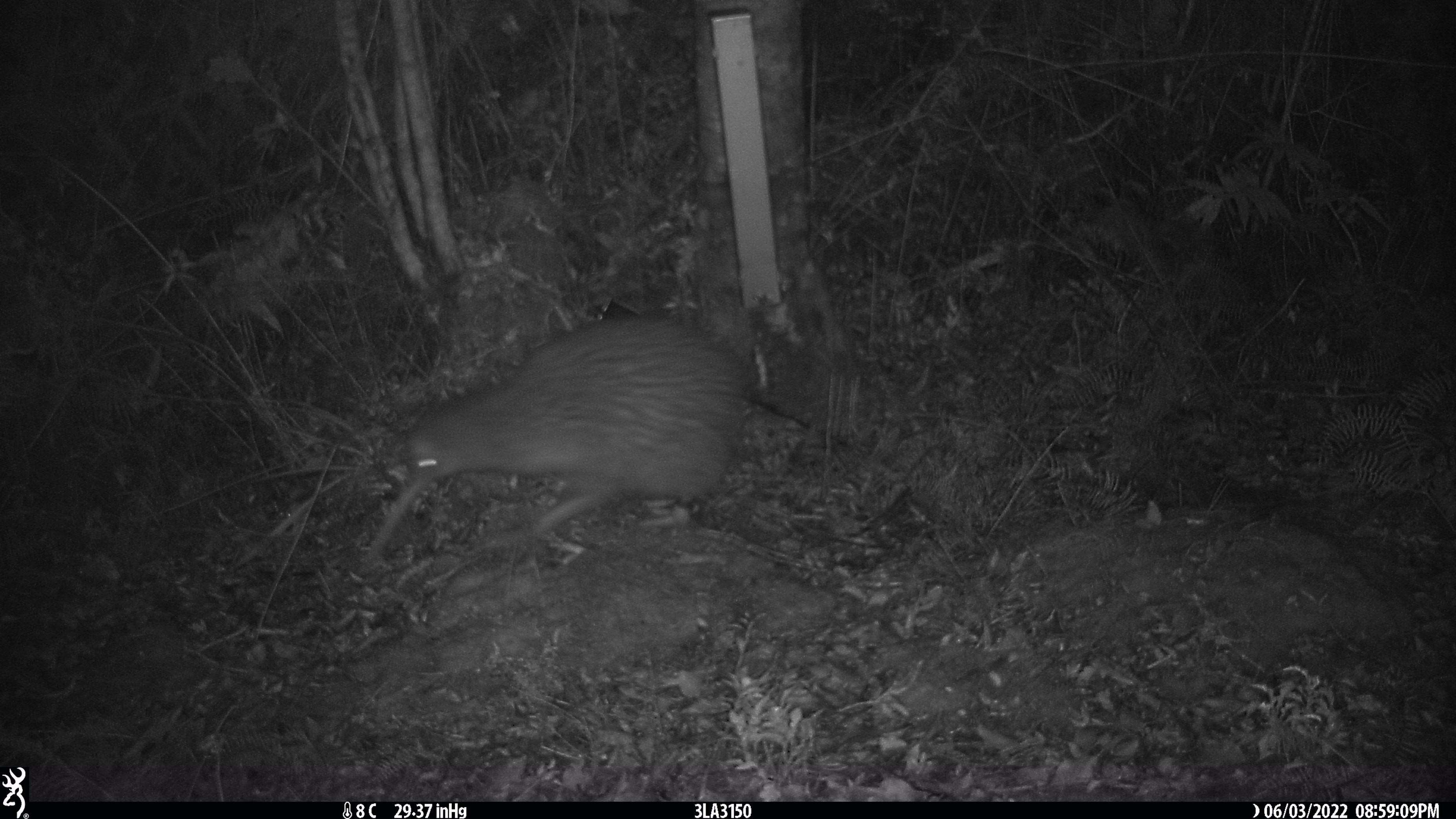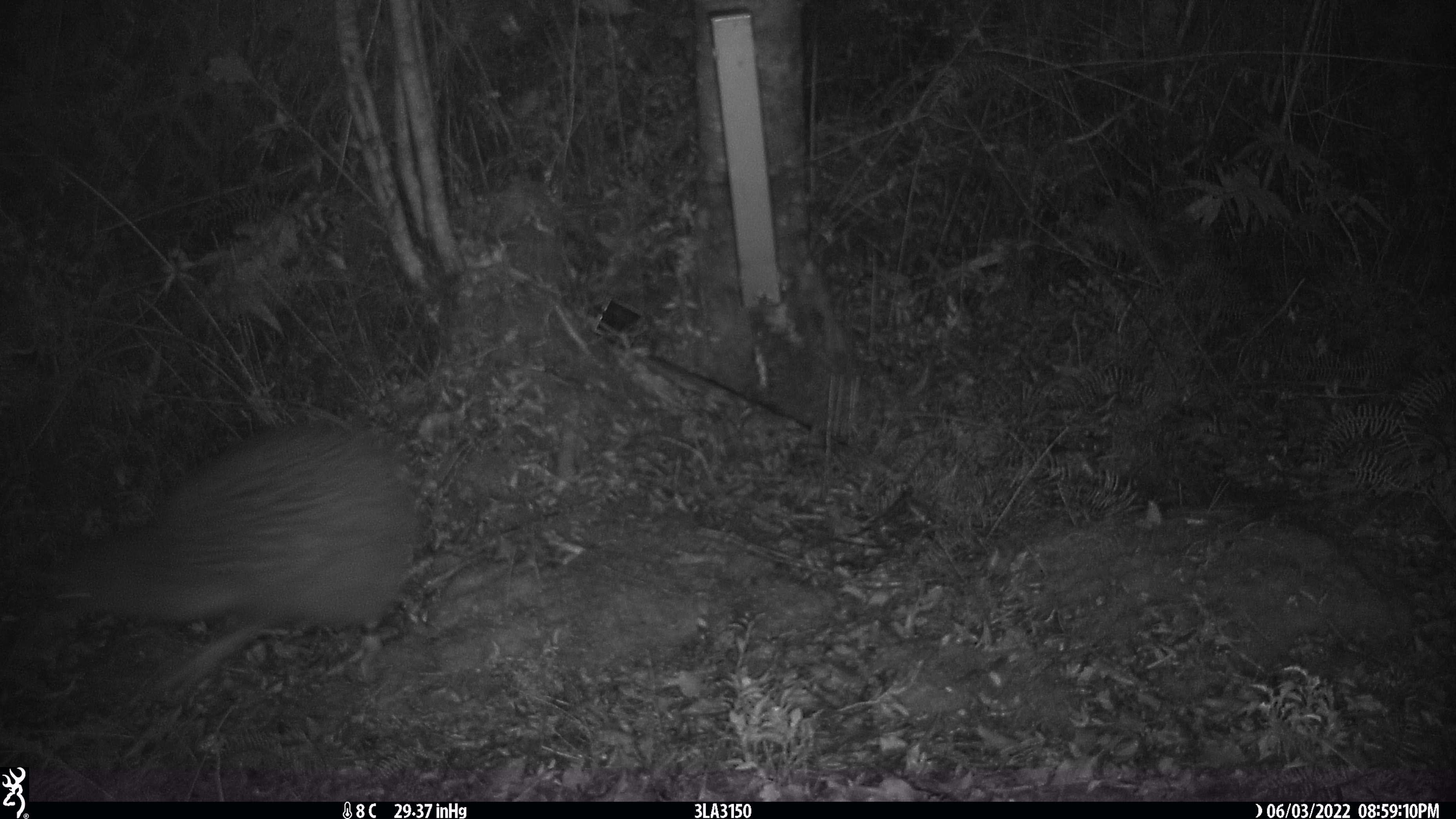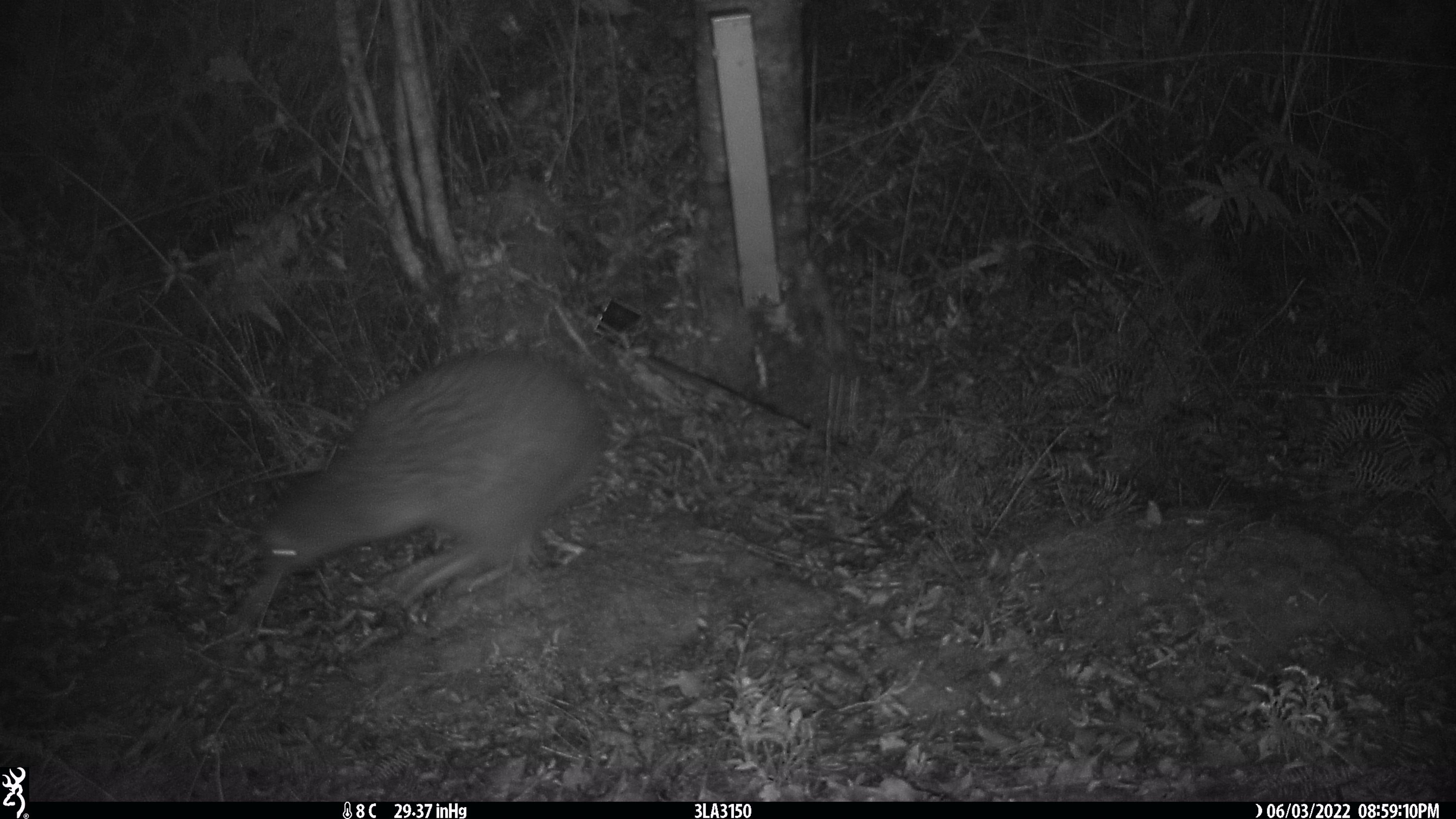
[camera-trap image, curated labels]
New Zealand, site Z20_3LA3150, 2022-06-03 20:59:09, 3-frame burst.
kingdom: Animalia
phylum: Chordata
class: Aves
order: Apterygiformes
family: Apterygidae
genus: Apteryx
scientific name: Apteryx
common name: kiwi